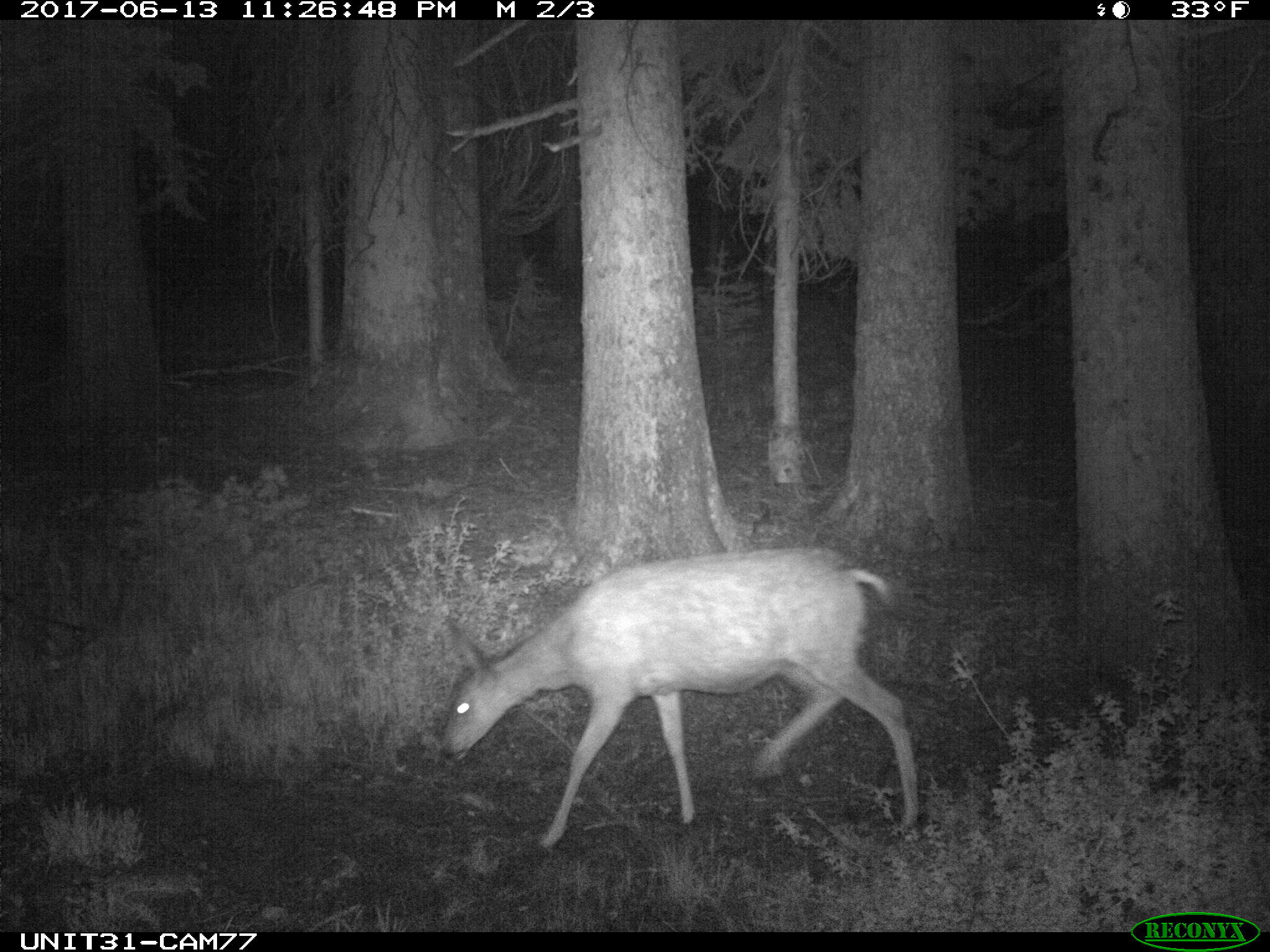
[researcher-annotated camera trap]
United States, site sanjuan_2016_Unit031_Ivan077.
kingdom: Animalia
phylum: Chordata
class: Mammalia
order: Artiodactyla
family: Cervidae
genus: Odocoileus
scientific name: Odocoileus hemionus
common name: mule deer